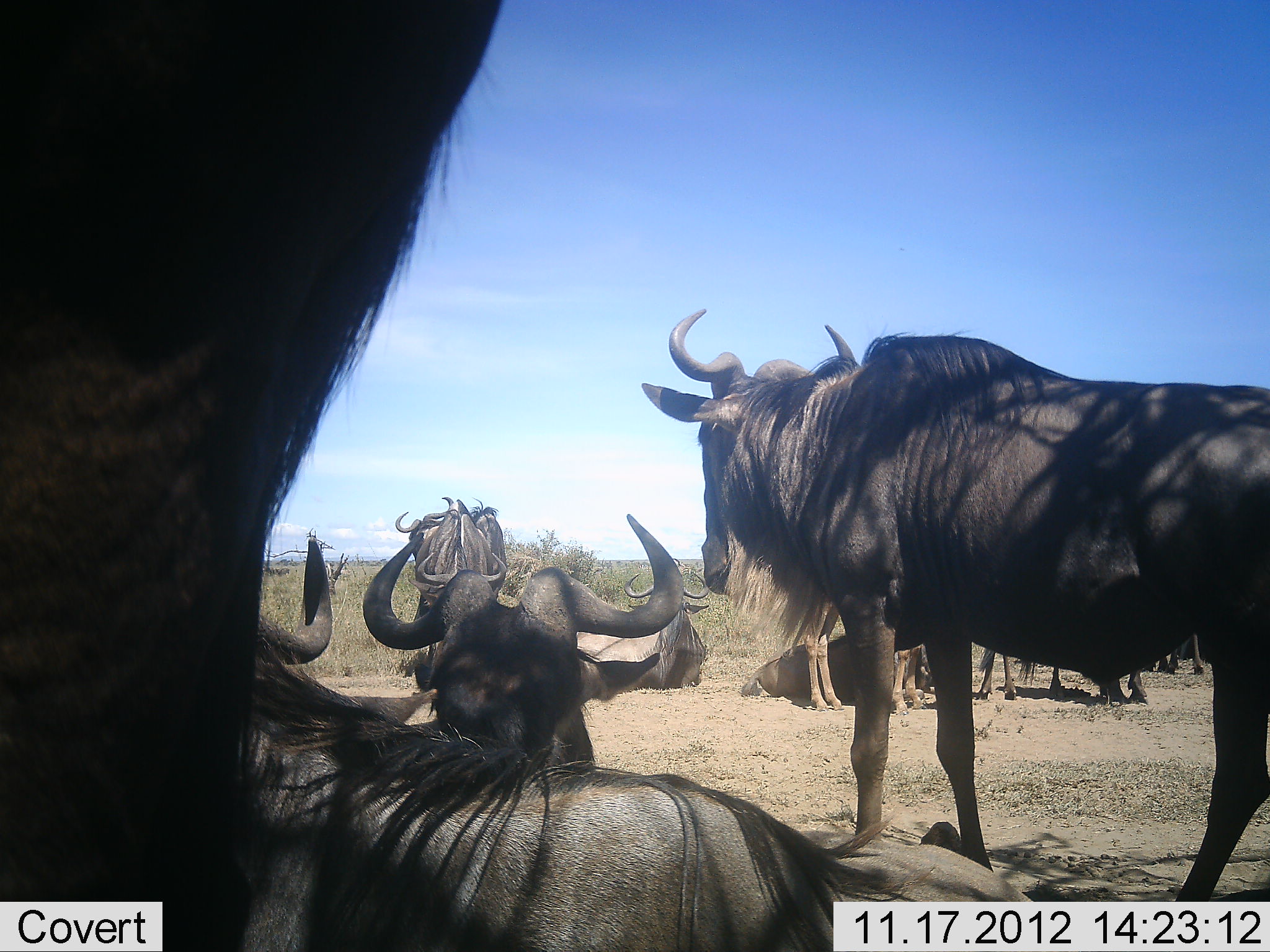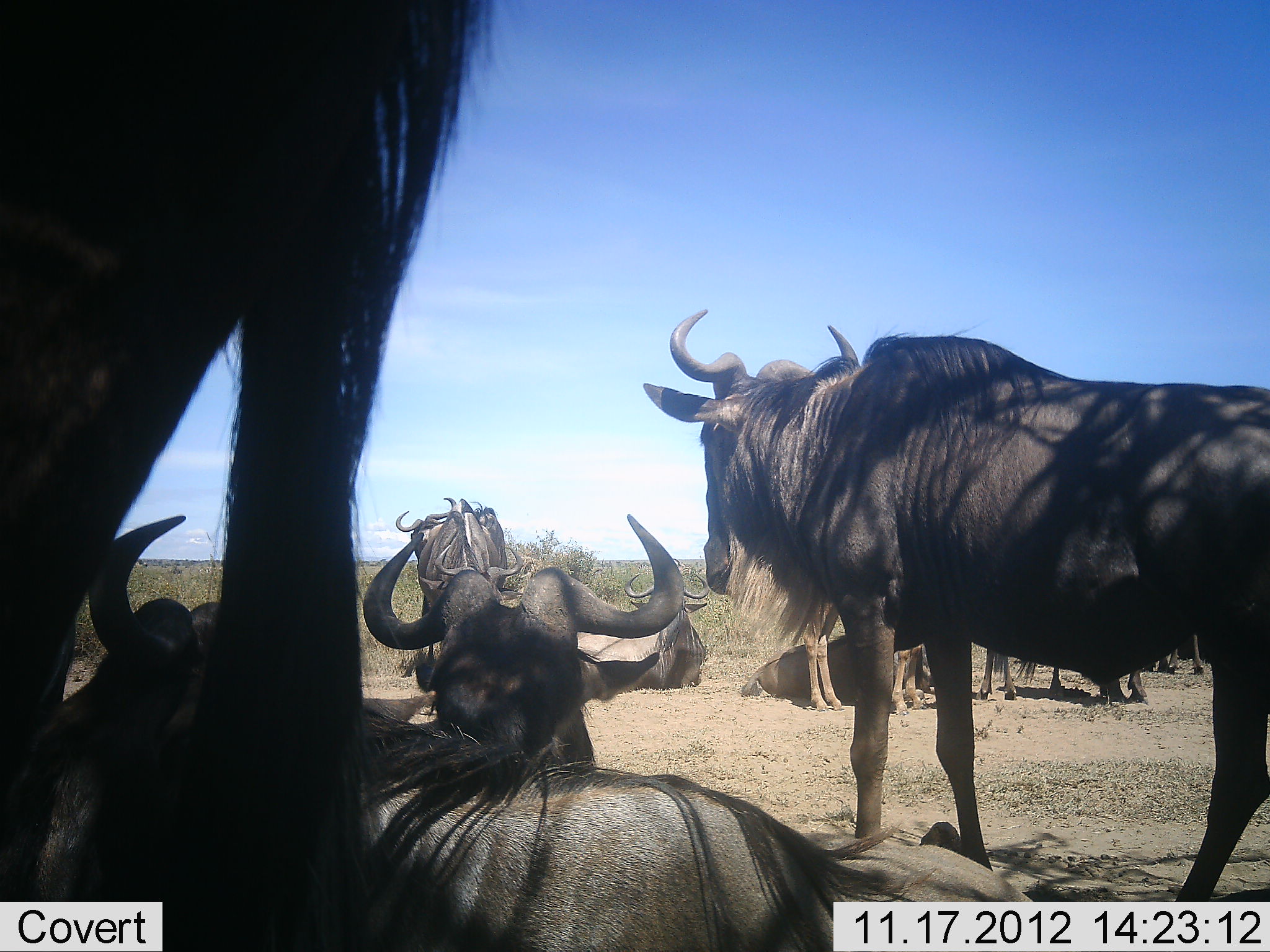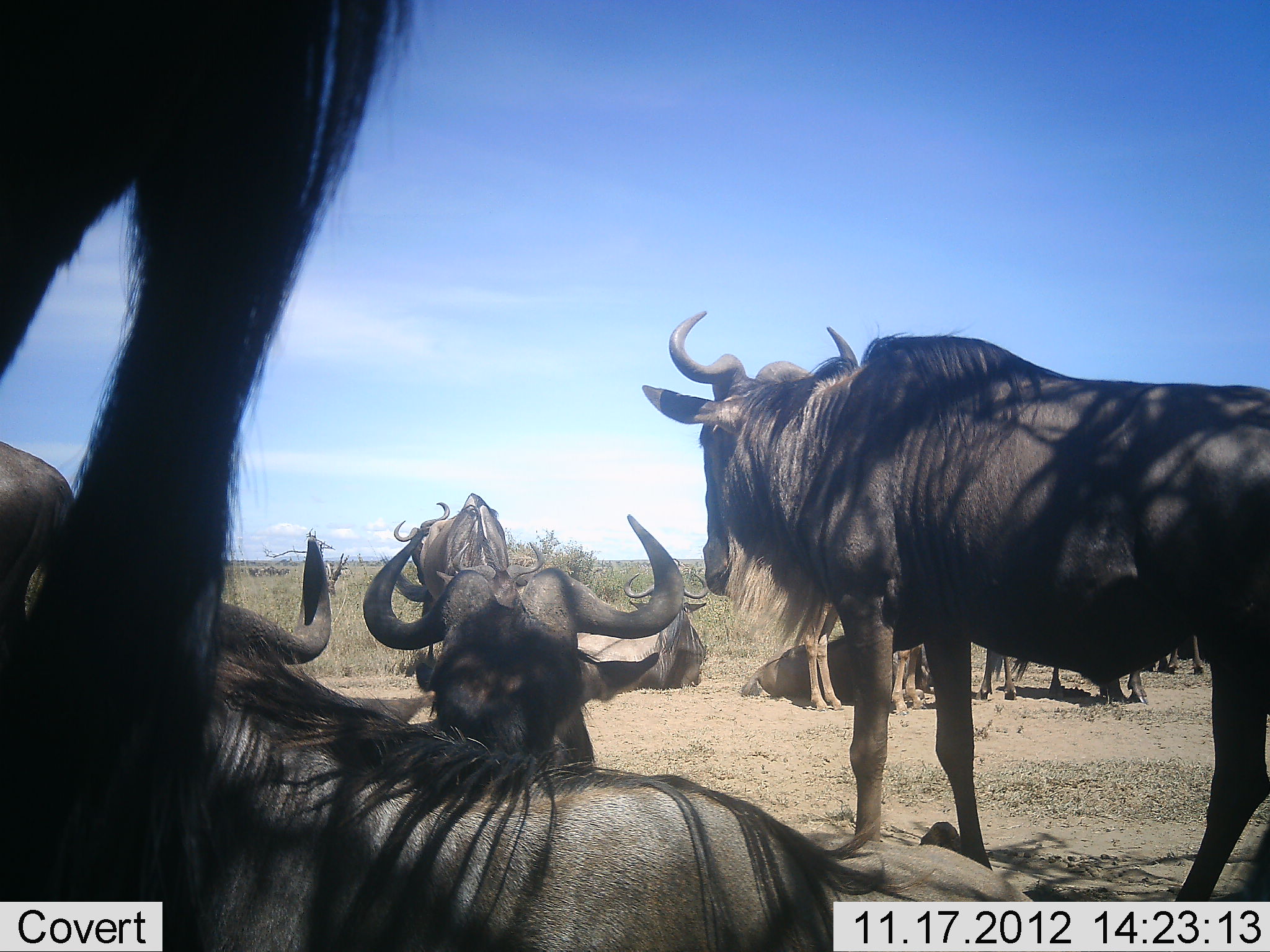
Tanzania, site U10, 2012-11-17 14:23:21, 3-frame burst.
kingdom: Animalia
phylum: Chordata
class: Mammalia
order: Artiodactyla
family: Bovidae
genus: Connochaetes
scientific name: Connochaetes taurinus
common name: blue wildebeest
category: wildebeest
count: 10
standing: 80%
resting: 80%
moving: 0%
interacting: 10%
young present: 0%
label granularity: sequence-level